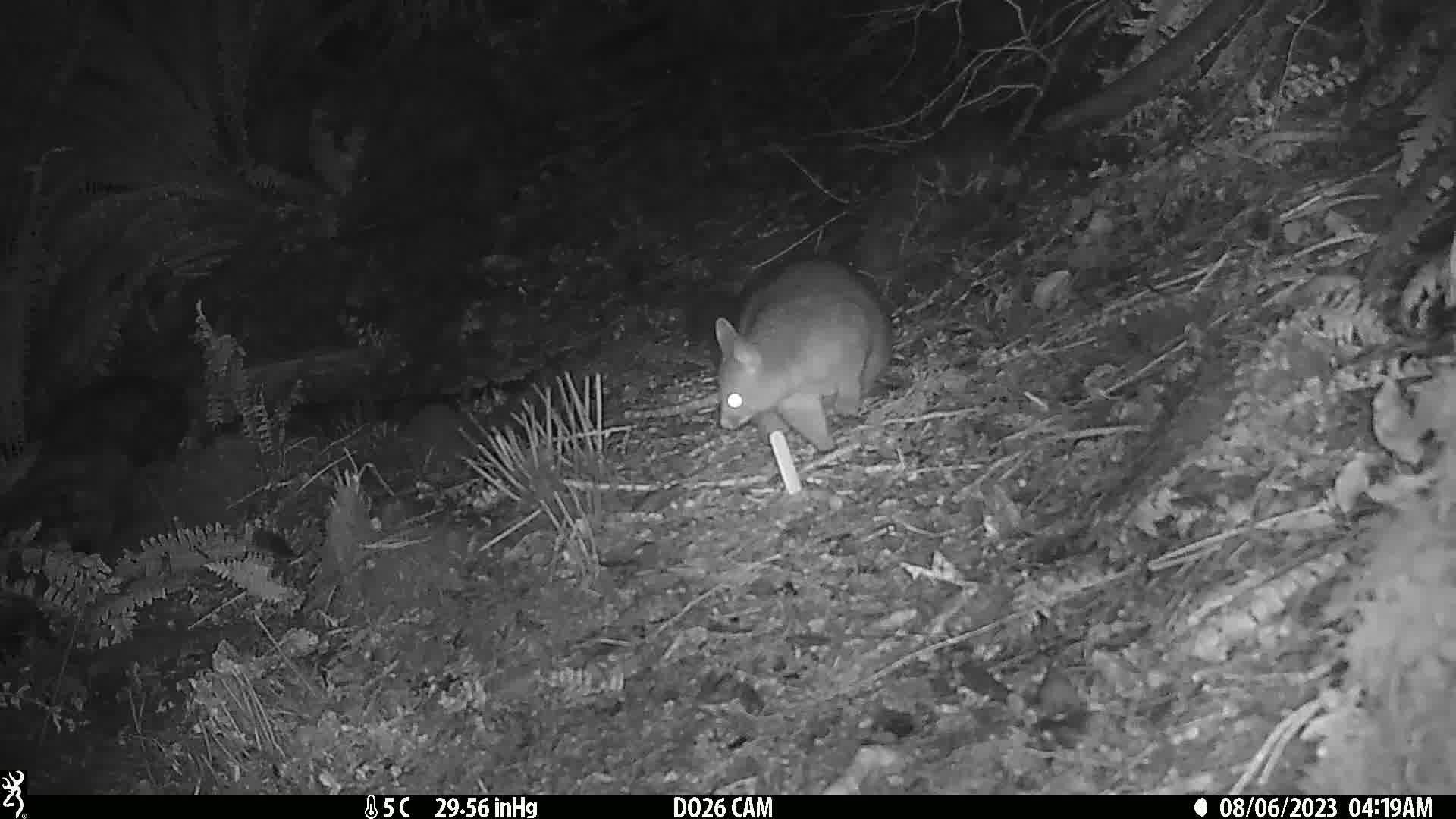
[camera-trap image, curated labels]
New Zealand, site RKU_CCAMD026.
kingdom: Animalia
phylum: Chordata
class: Mammalia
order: Diprotodontia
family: Phalangeridae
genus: Trichosurus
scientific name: Trichosurus vulpecula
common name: common brushtail possum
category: possum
Possum (common brushtail possum) (Trichosurus vulpecula).